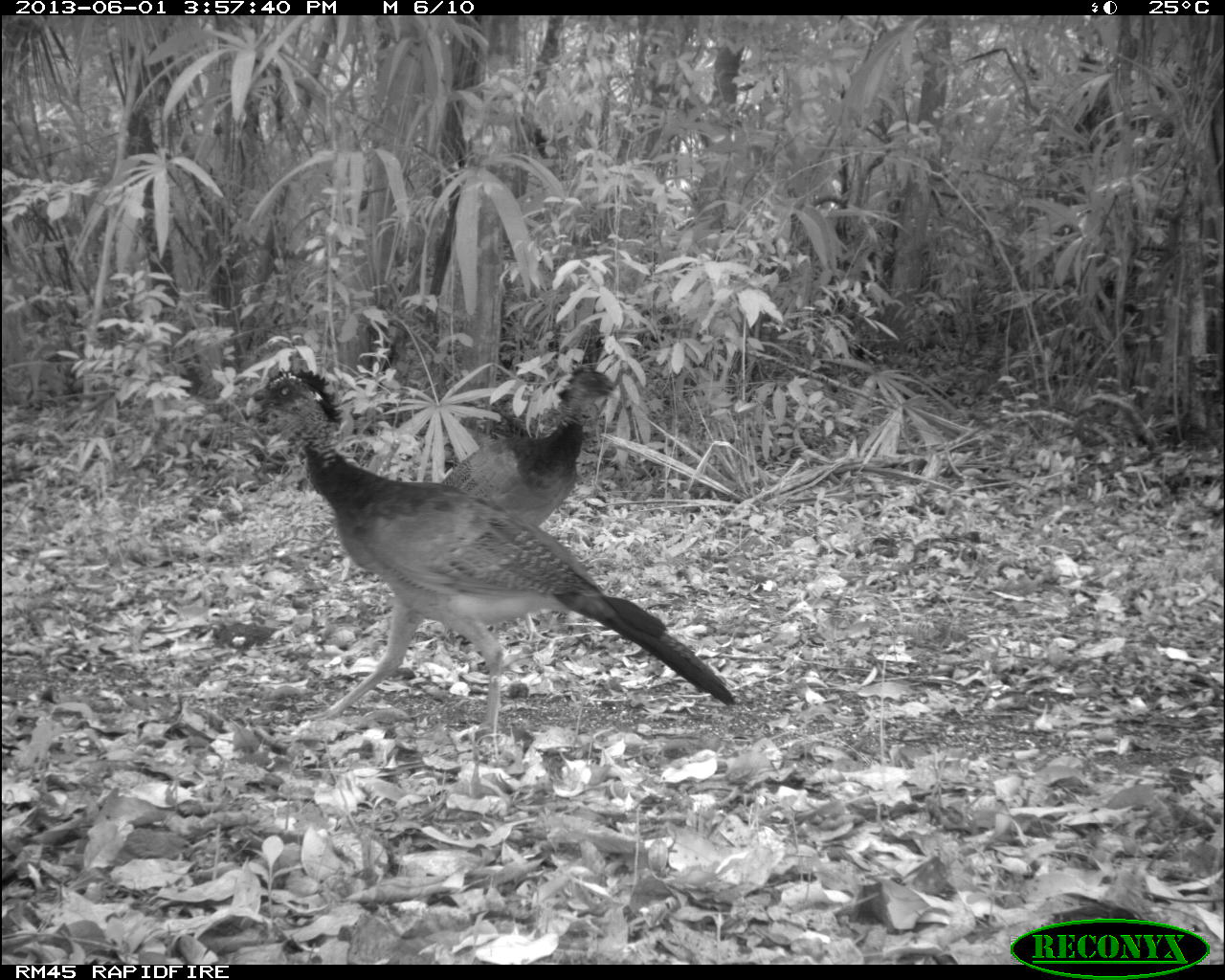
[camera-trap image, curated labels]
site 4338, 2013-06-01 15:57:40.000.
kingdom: Animalia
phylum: Chordata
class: Aves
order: Galliformes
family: Cracidae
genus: Crax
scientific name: Crax rubra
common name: great curassow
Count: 2.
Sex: female.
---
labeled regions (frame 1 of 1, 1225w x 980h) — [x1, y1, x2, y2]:
crax rubra: [244, 364, 737, 735]; [438, 361, 621, 643]